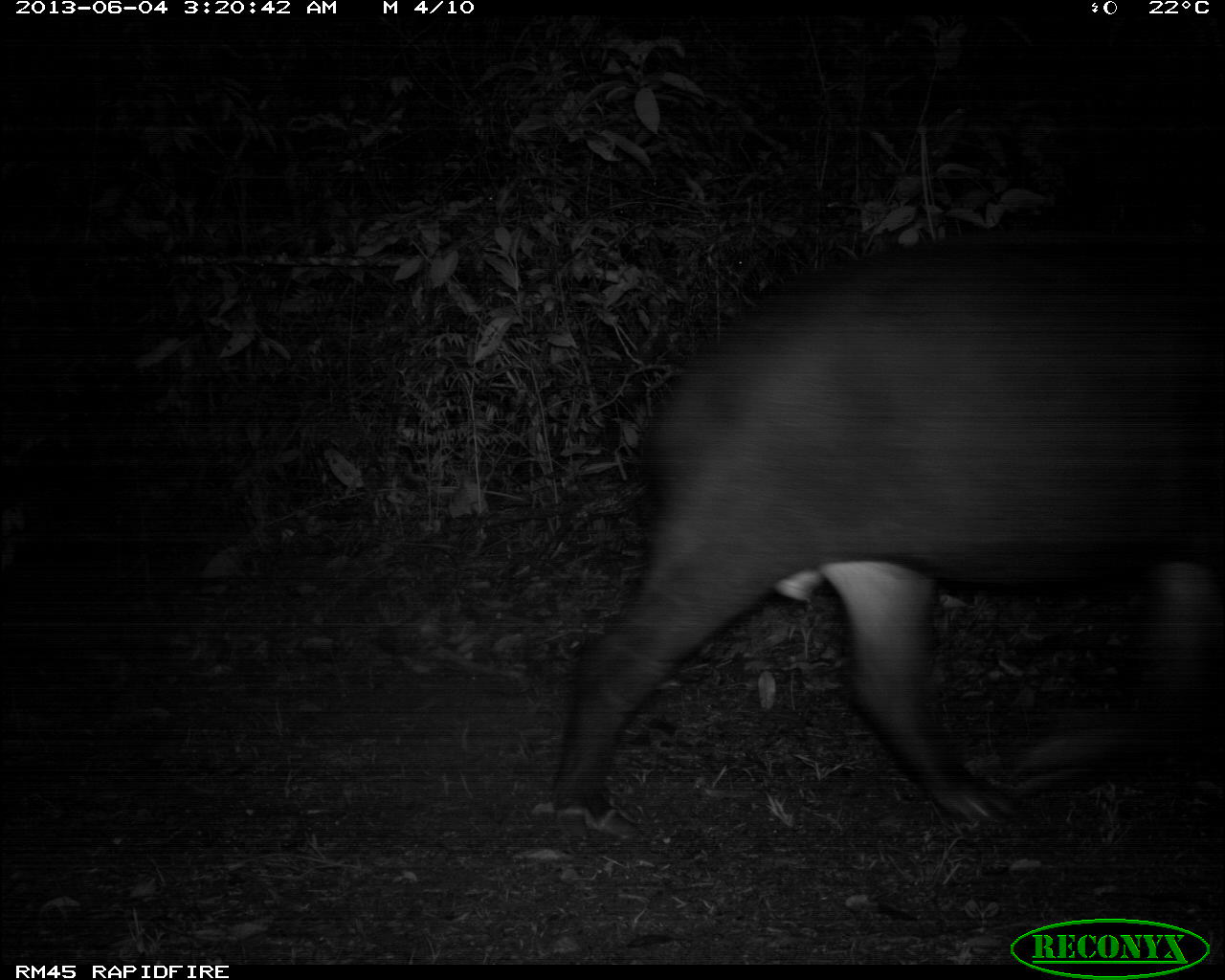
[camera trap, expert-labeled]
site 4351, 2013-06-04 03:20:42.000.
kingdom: Animalia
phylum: Chordata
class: Mammalia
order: Perissodactyla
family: Tapiridae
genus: Tapirus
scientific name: Tapirus bairdii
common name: baird's tapir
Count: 1.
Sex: male.